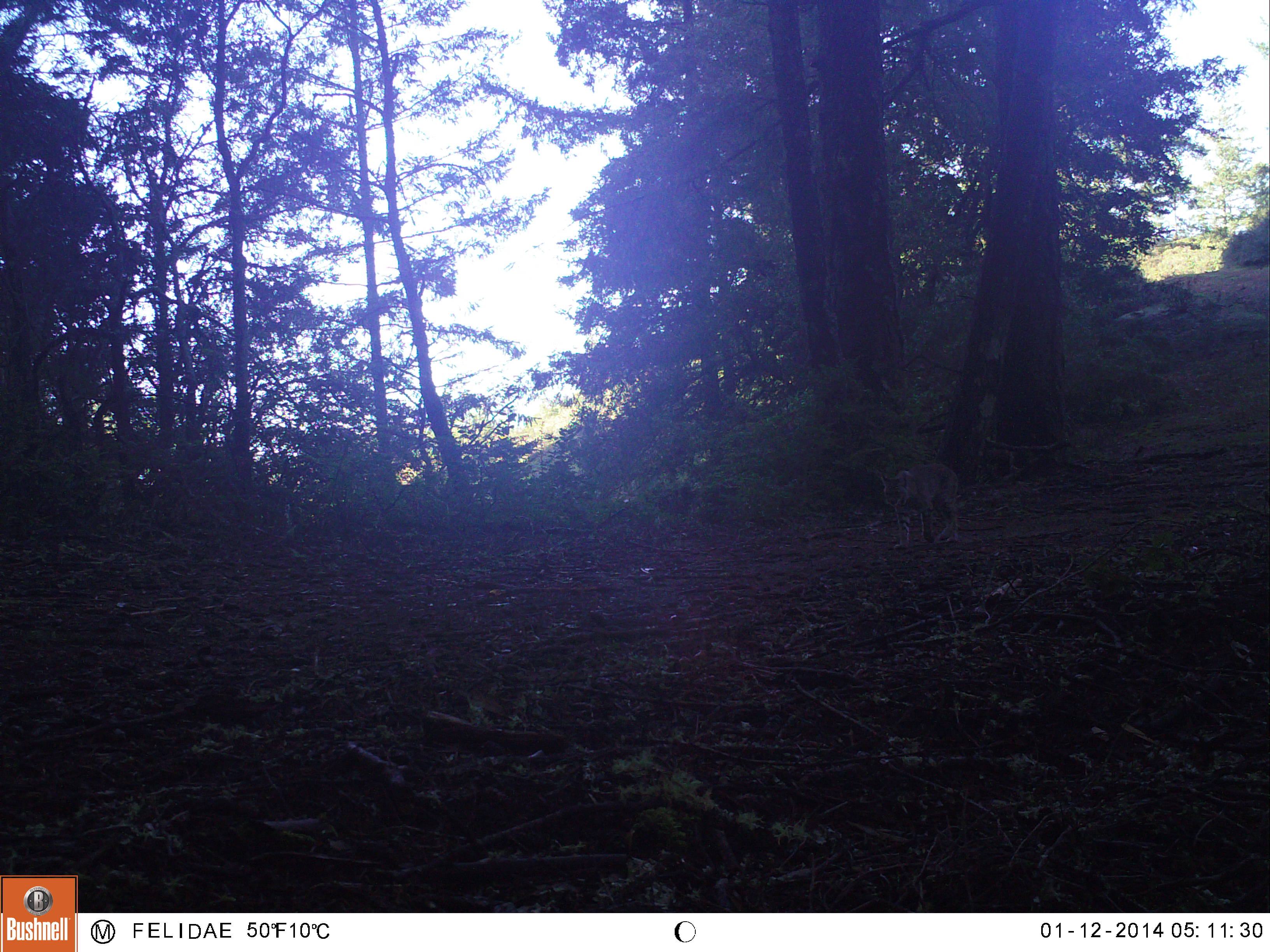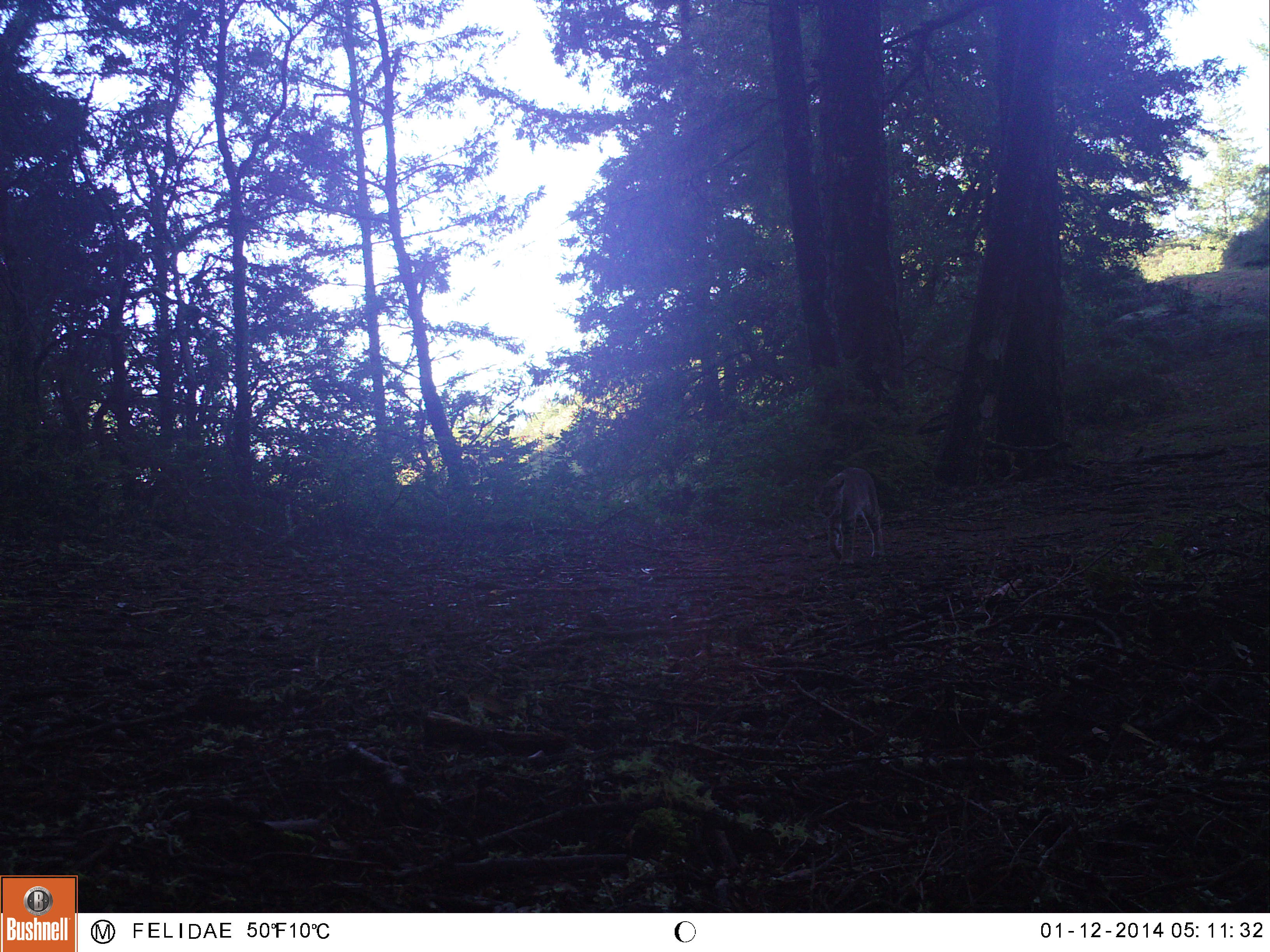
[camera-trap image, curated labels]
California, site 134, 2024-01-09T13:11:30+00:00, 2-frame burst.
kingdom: Animalia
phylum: Chordata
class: Mammalia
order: Carnivora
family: Felidae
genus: Lynx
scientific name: Lynx rufus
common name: bobcat